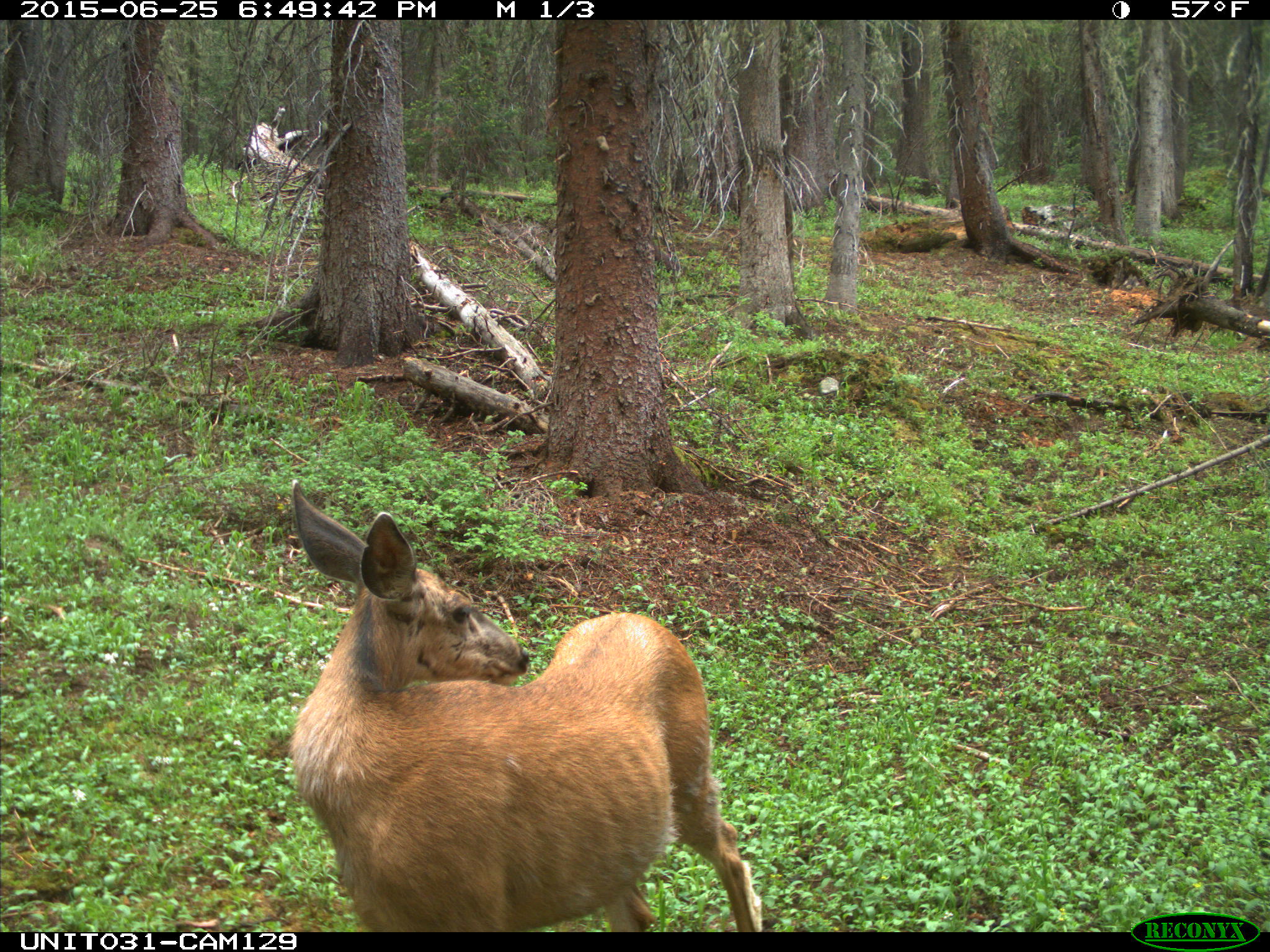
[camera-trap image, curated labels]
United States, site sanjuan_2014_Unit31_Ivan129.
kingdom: Animalia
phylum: Chordata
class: Mammalia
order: Artiodactyla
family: Cervidae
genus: Odocoileus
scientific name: Odocoileus hemionus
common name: mule deer